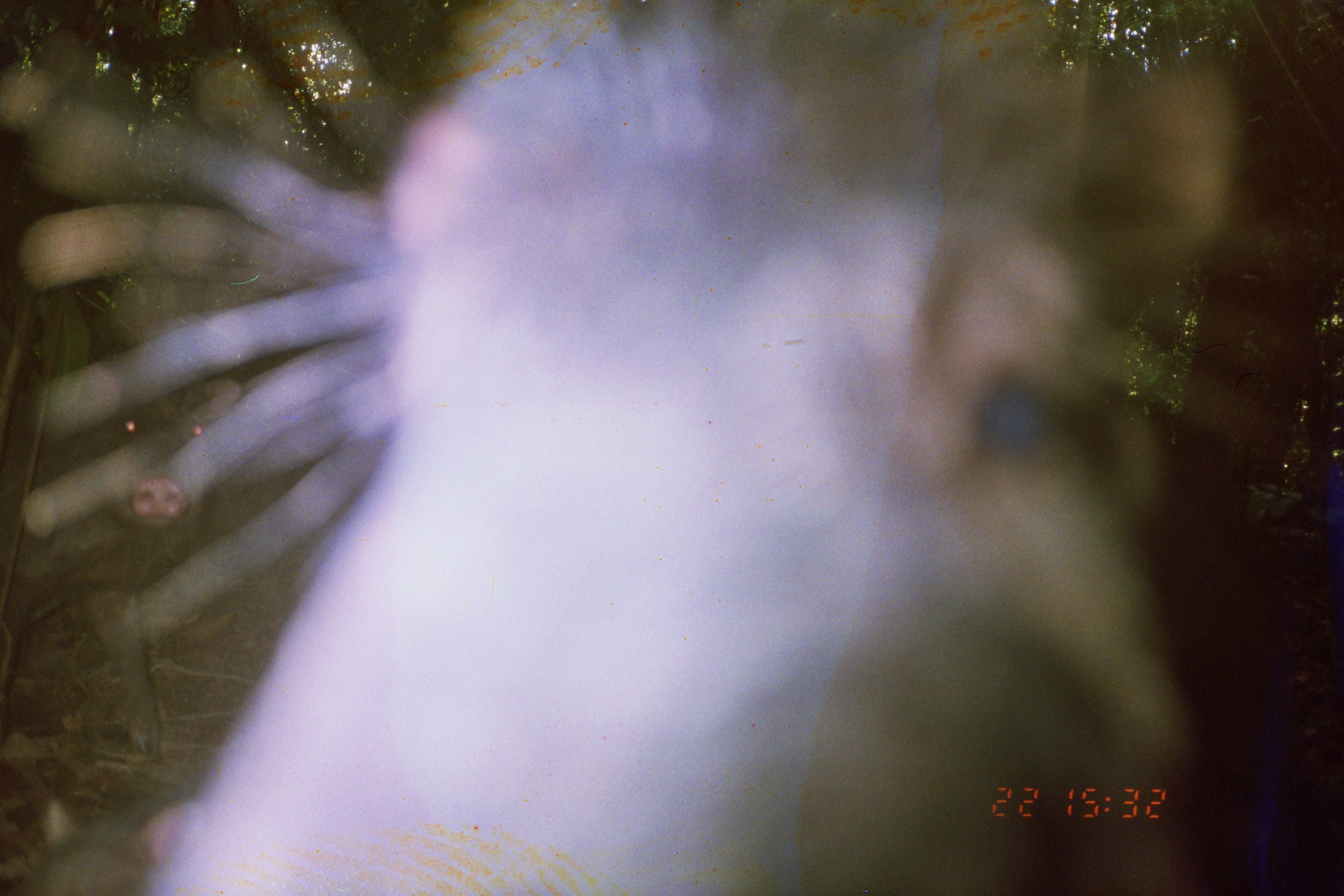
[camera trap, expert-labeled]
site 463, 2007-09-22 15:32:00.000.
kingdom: Animalia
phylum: Chordata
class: Mammalia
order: Artiodactyla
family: Tayassuidae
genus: Tayassu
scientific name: Tayassu pecari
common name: white-lipped peccary